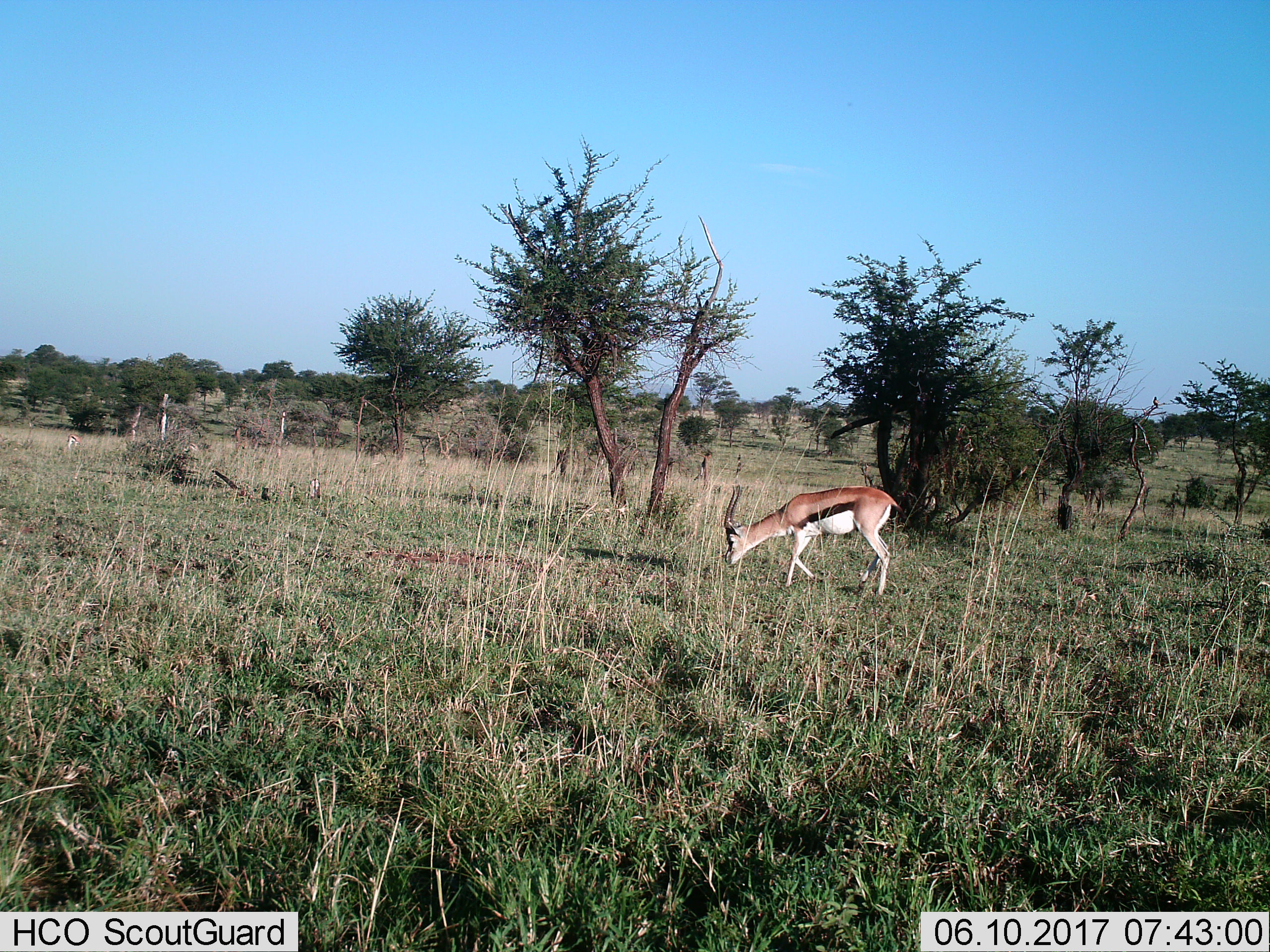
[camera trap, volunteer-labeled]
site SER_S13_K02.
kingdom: Animalia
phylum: Chordata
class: Mammalia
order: Artiodactyla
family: Bovidae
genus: Eudorcas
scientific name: Eudorcas thomsonii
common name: thomson's gazelle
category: gazellethomsons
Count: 1.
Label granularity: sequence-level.